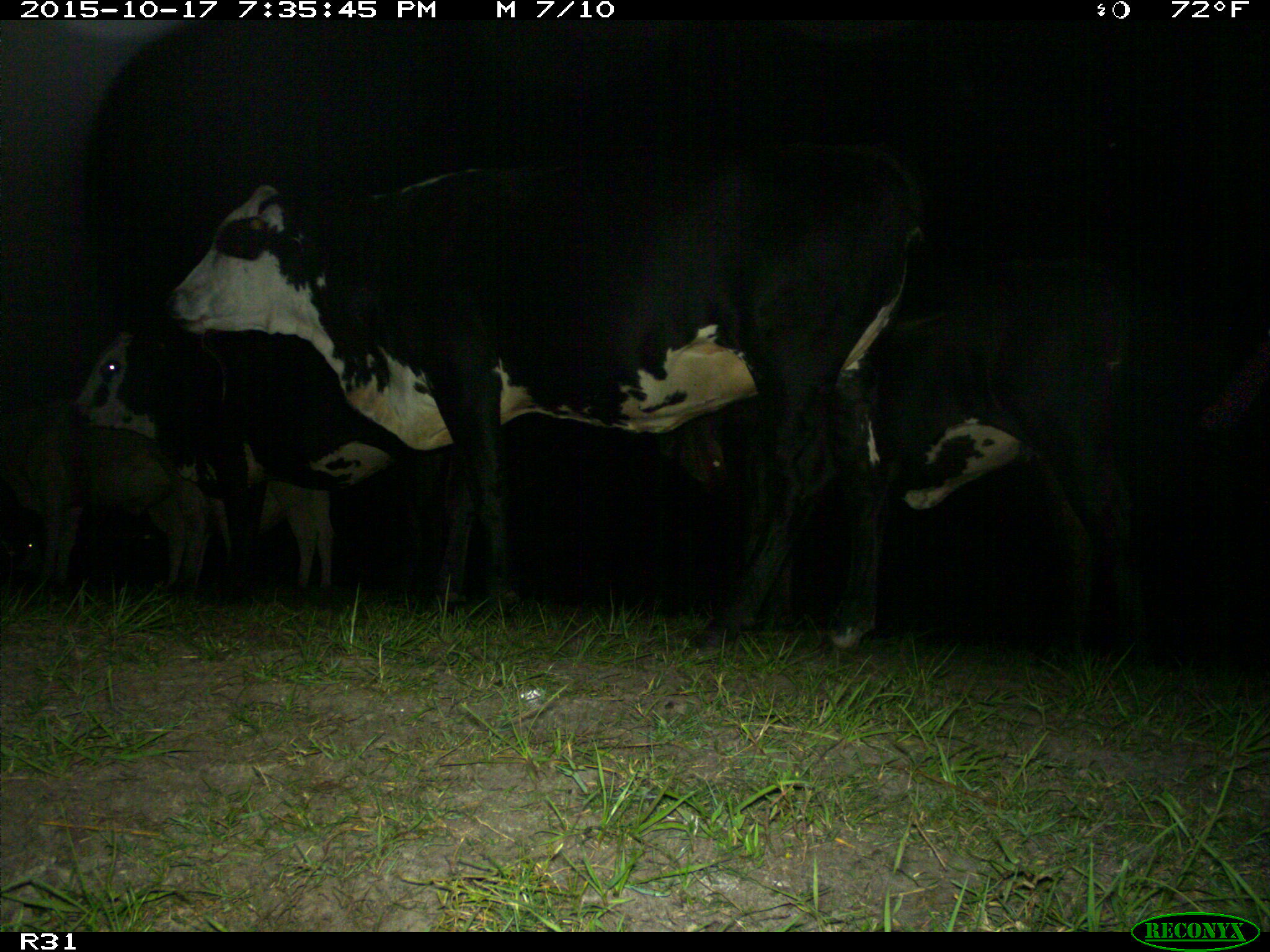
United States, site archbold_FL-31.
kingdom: Animalia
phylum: Chordata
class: Mammalia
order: Artiodactyla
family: Bovidae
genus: Bos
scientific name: Bos taurus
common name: domestic cow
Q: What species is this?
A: Bos taurus (domestic cow).